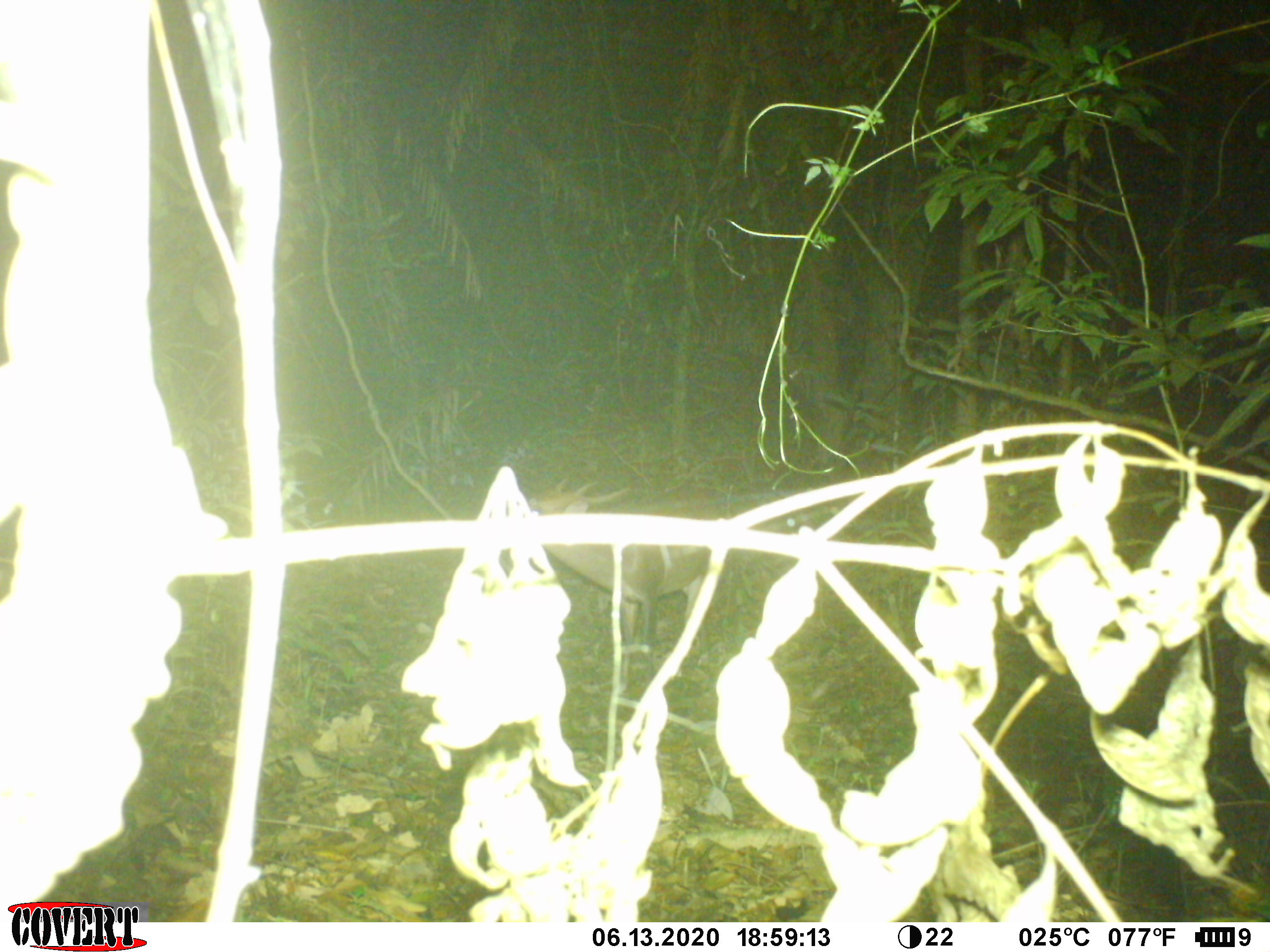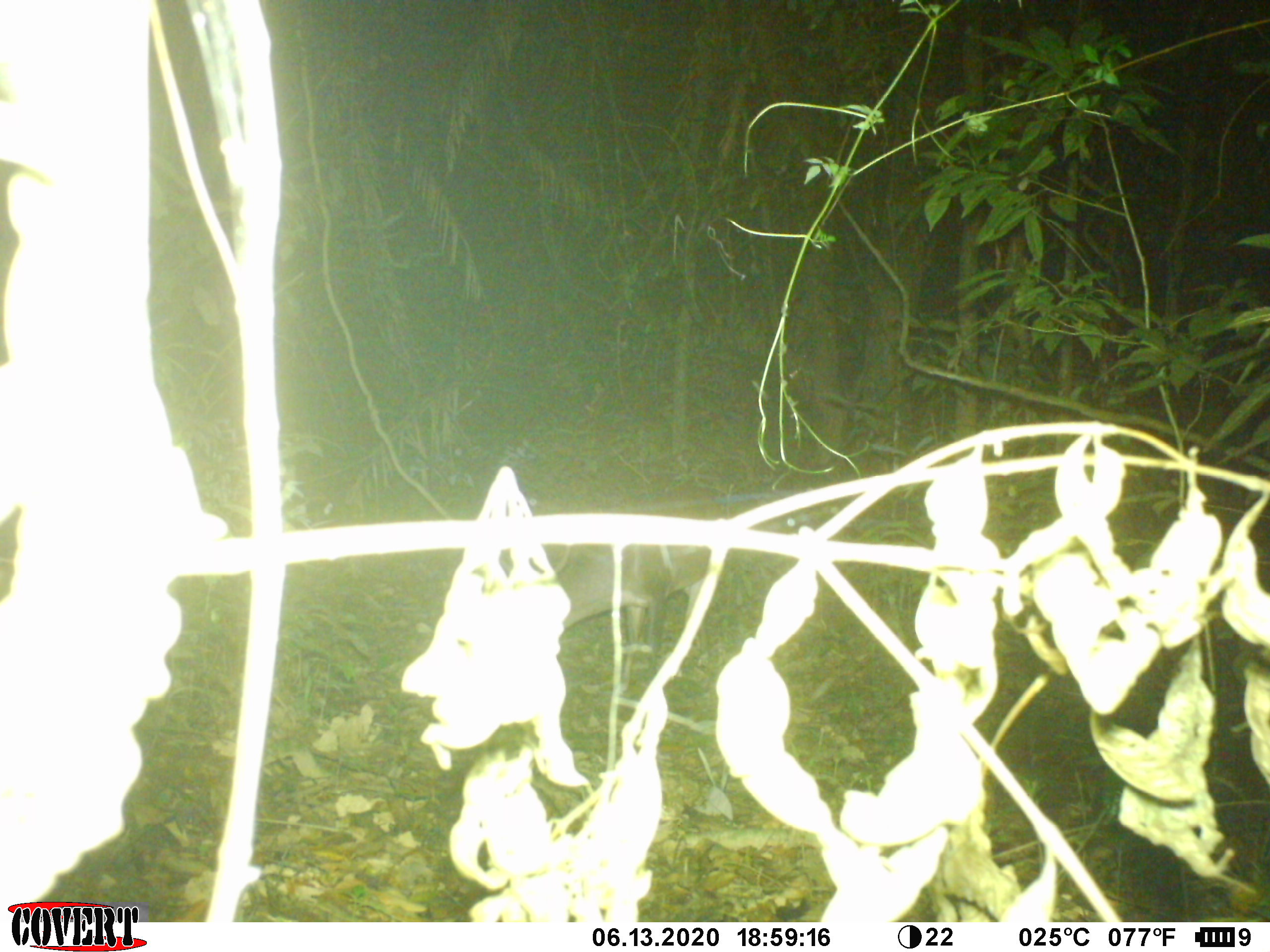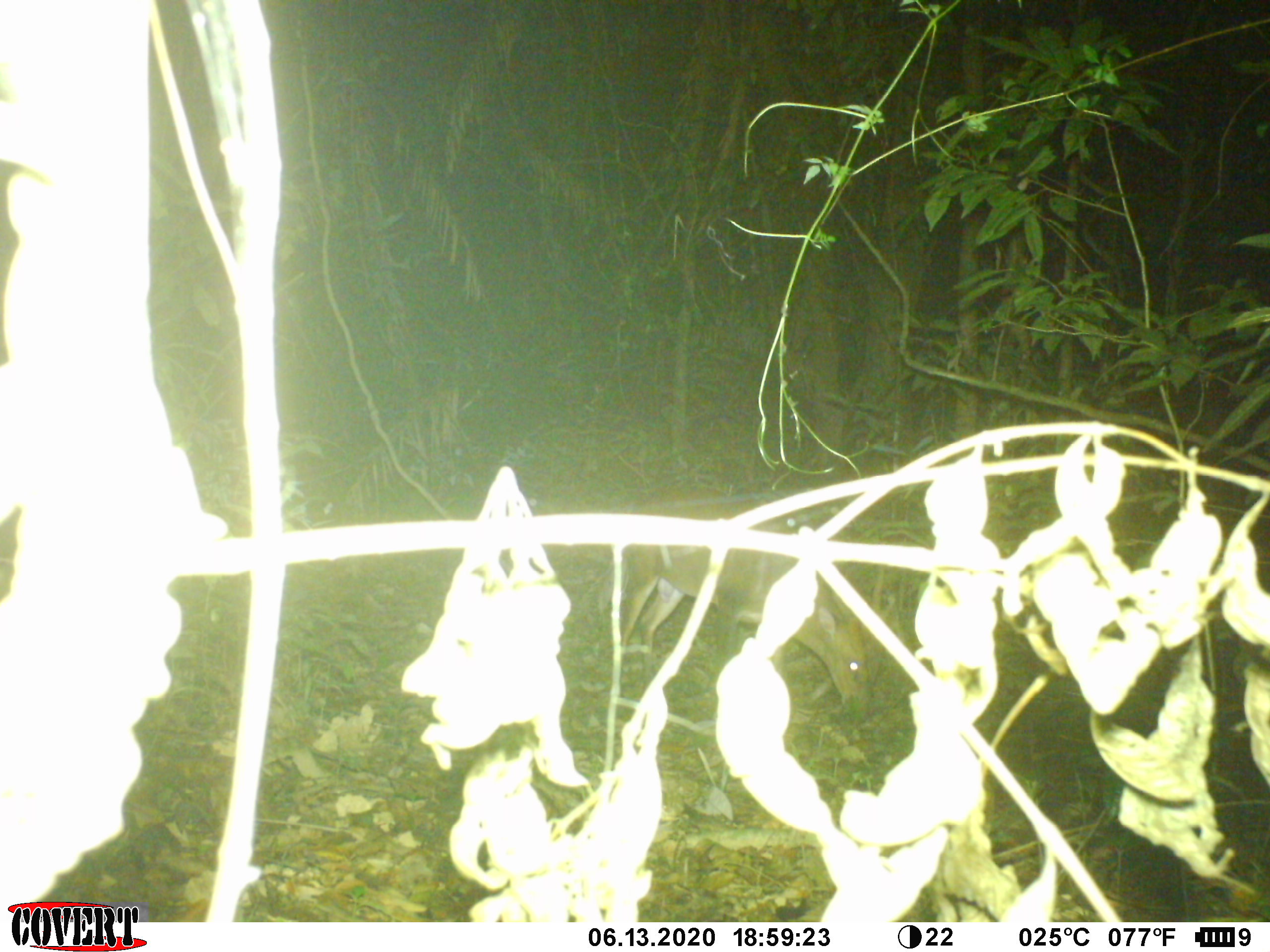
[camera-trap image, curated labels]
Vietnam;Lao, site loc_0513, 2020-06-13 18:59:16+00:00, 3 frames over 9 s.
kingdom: Animalia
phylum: Chordata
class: Mammalia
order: Artiodactyla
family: Cervidae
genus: Muntiacus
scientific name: Muntiacus vuquangensis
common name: large-antlered muntjac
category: large antlered muntjac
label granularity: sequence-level